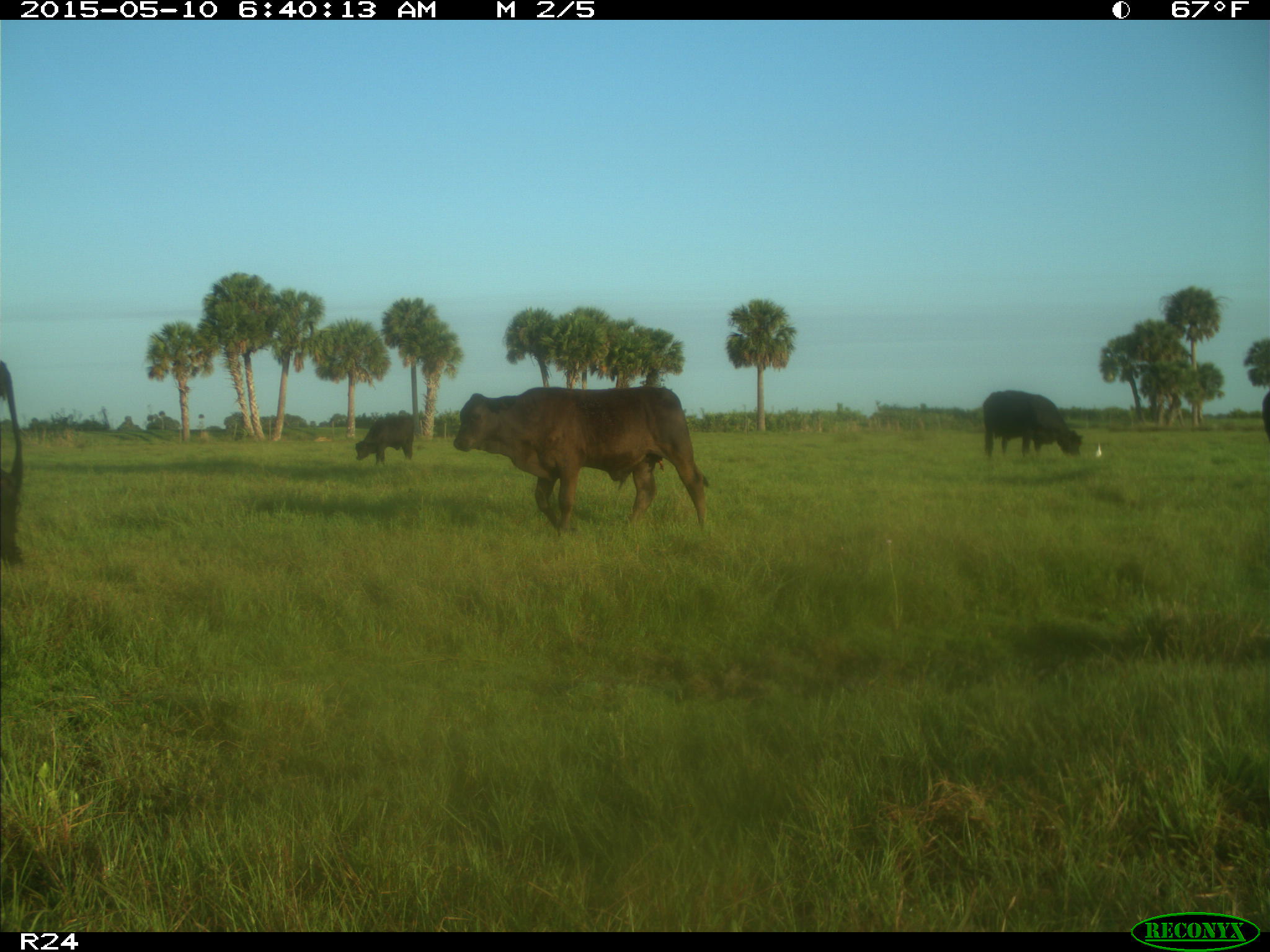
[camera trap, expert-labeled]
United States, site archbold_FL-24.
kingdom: Animalia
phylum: Chordata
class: Mammalia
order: Artiodactyla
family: Bovidae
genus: Bos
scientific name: Bos taurus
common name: domestic cow